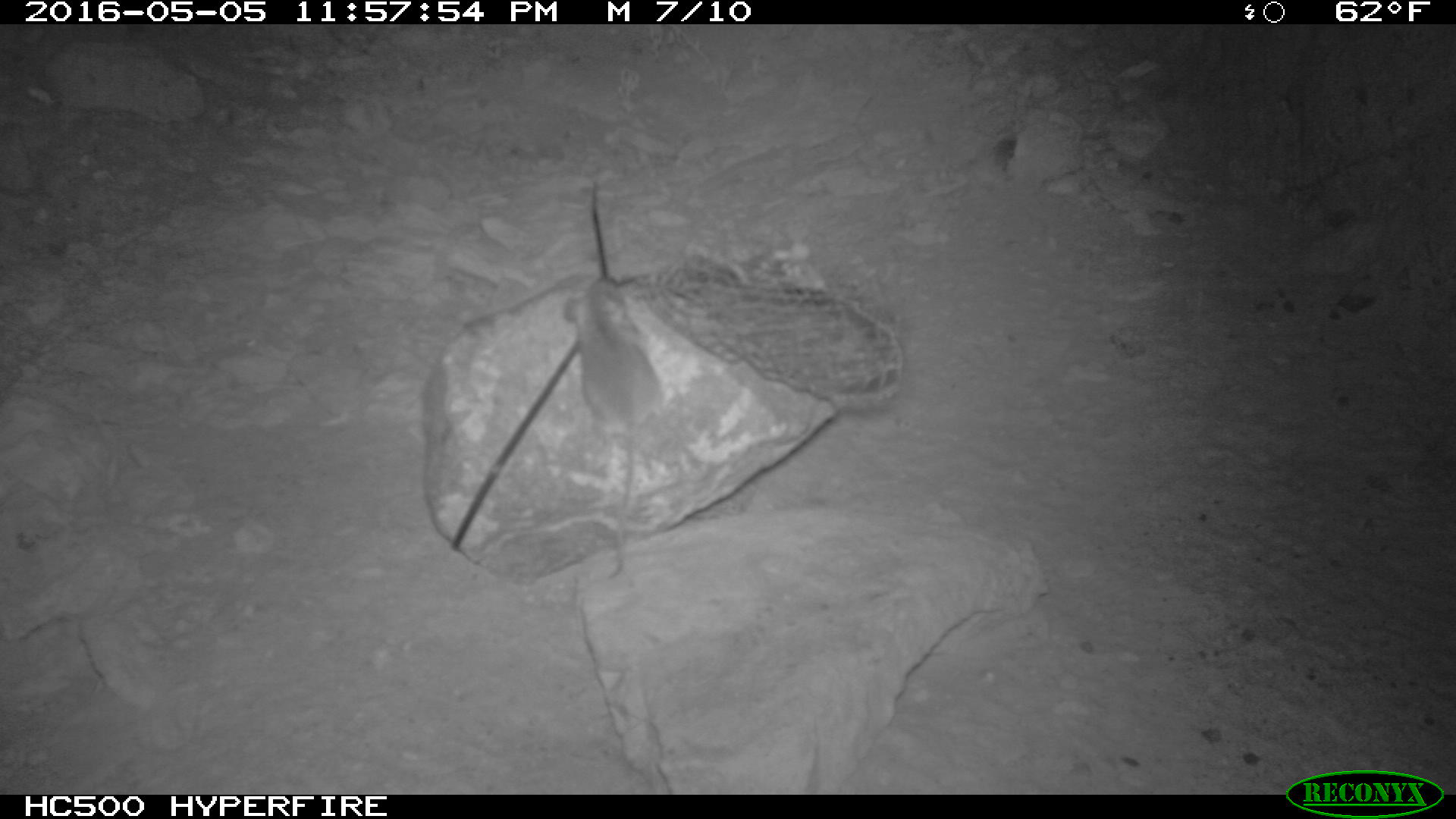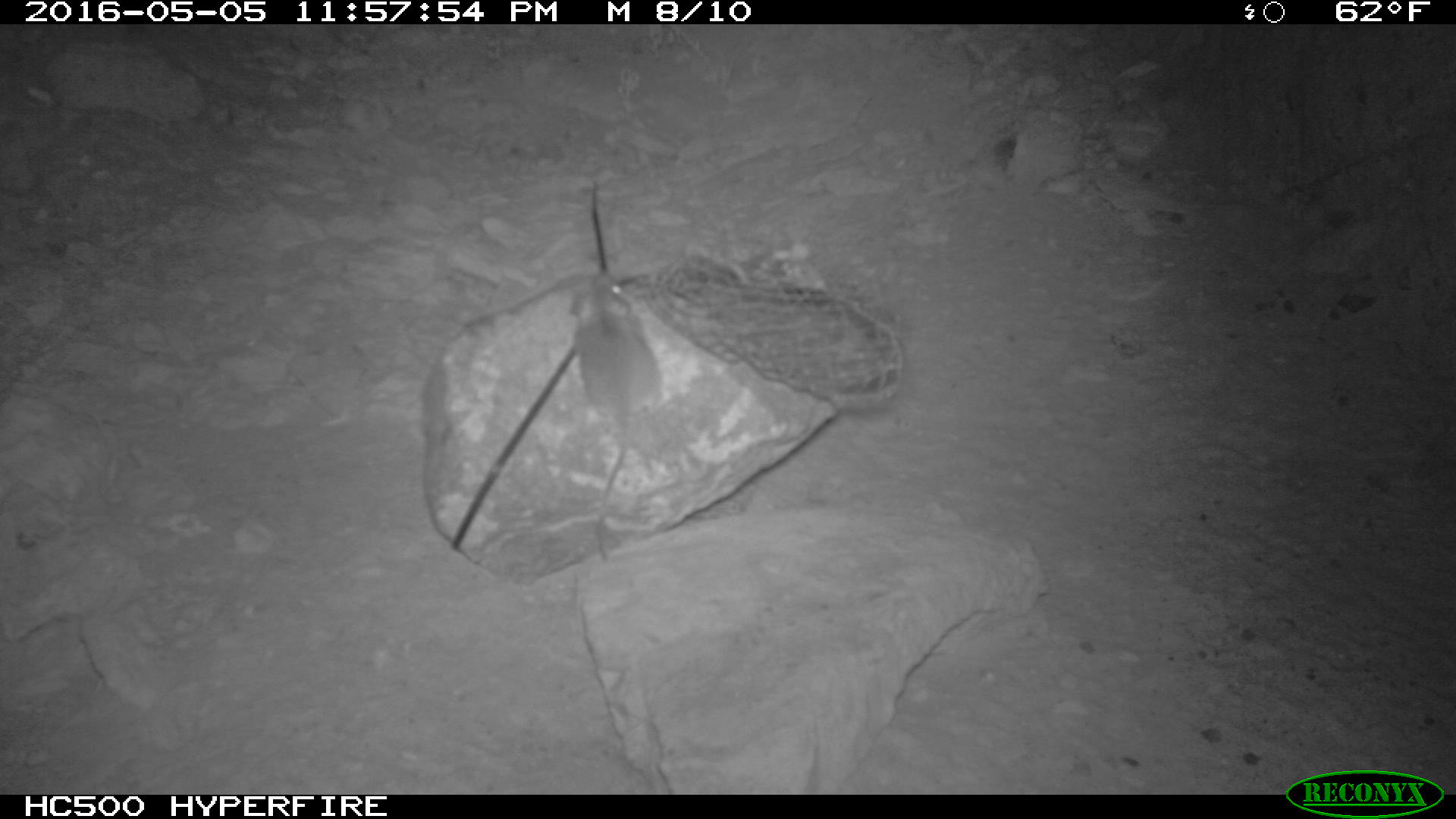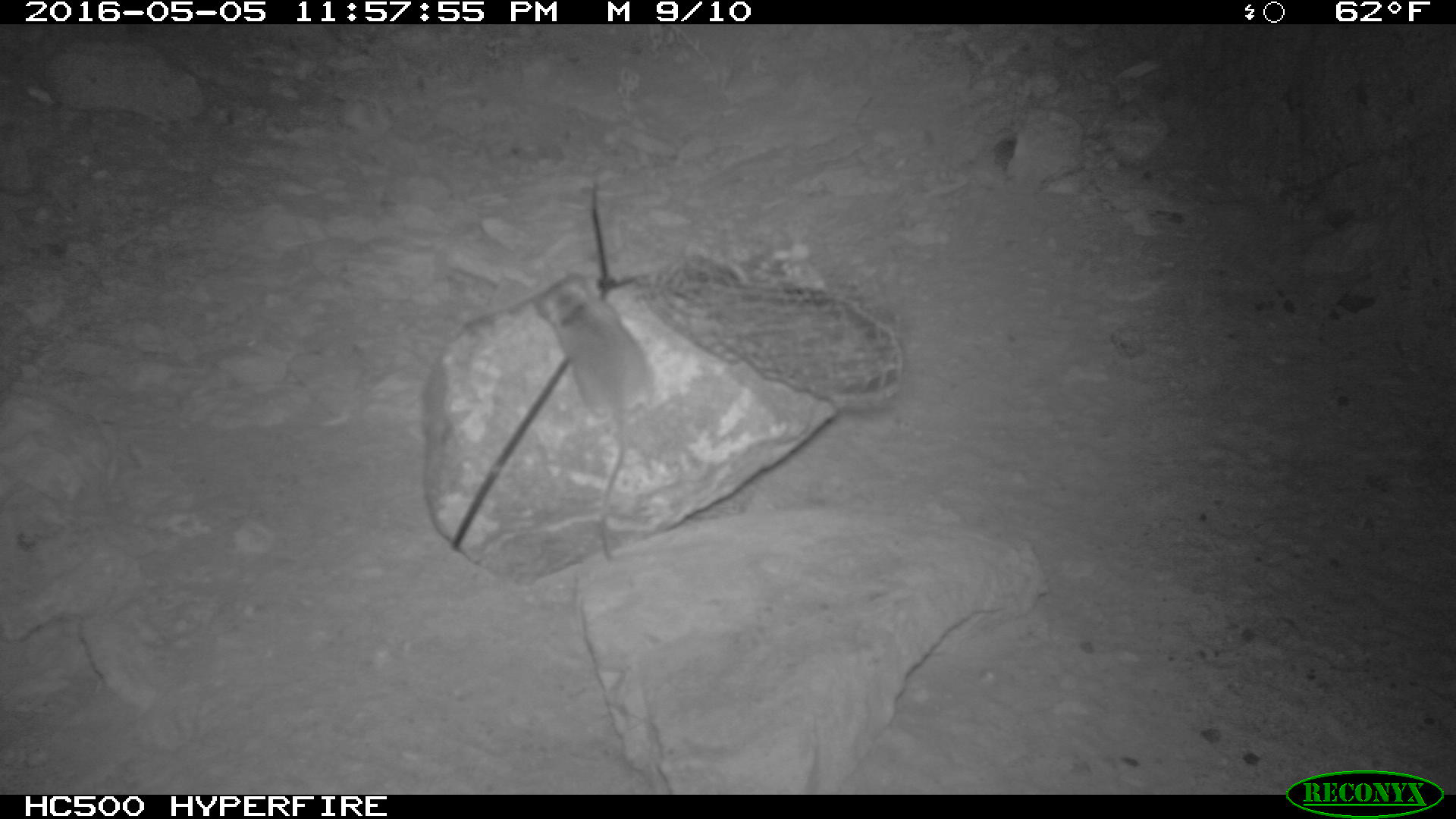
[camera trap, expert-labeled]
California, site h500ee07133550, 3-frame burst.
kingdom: Animalia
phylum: Chordata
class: Mammalia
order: Rodentia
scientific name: Rodentia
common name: rodent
Rodent (Rodentia).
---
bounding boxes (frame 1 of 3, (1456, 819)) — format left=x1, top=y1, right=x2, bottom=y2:
rodent: left=562, top=279, right=664, bottom=579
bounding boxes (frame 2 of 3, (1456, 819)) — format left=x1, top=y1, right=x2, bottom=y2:
rodent: left=565, top=275, right=665, bottom=563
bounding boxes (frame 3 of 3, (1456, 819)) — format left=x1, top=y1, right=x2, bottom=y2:
rodent: left=531, top=272, right=657, bottom=562